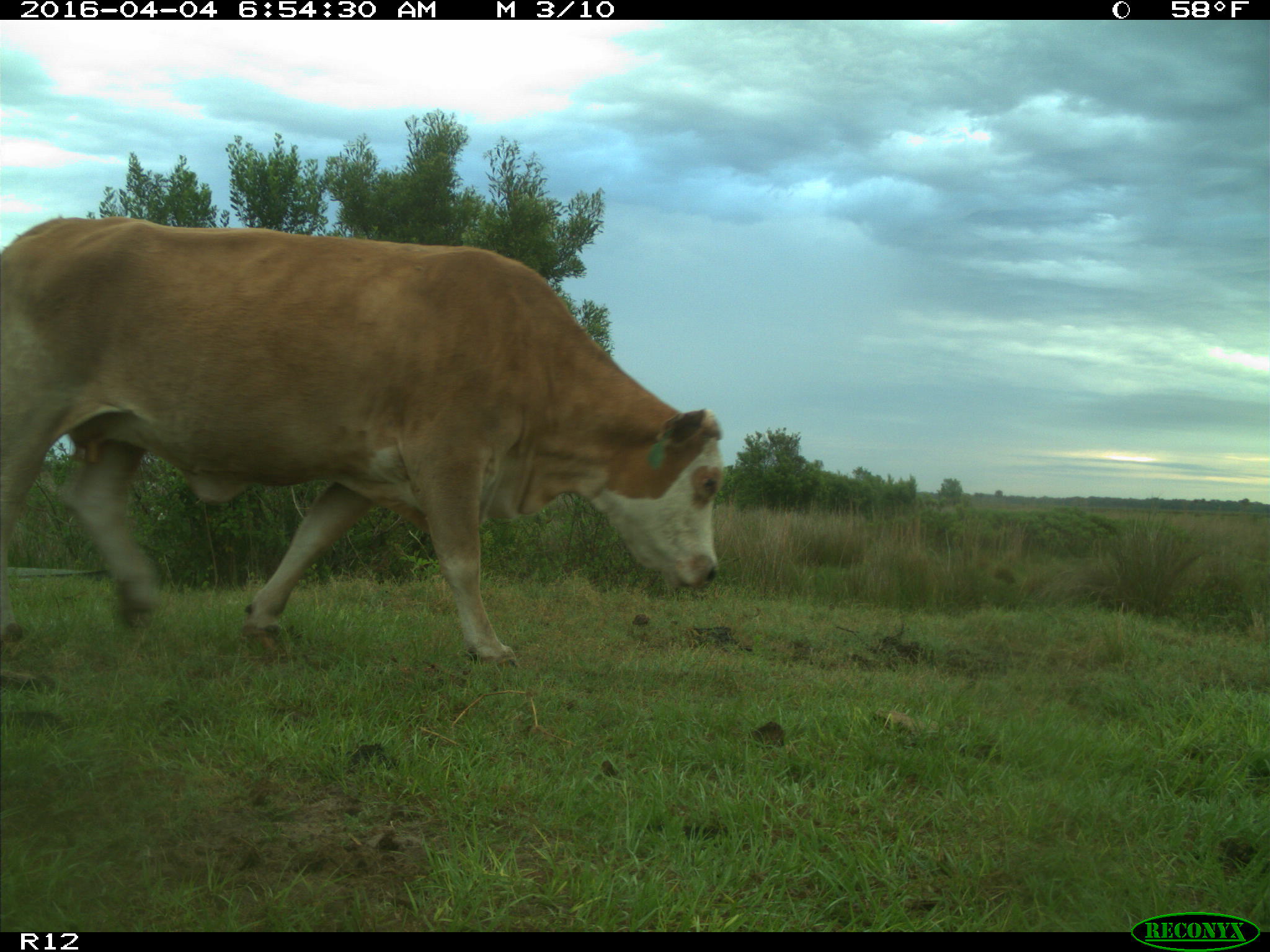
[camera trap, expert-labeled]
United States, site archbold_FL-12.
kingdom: Animalia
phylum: Chordata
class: Mammalia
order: Artiodactyla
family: Bovidae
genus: Bos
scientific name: Bos taurus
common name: domestic cow